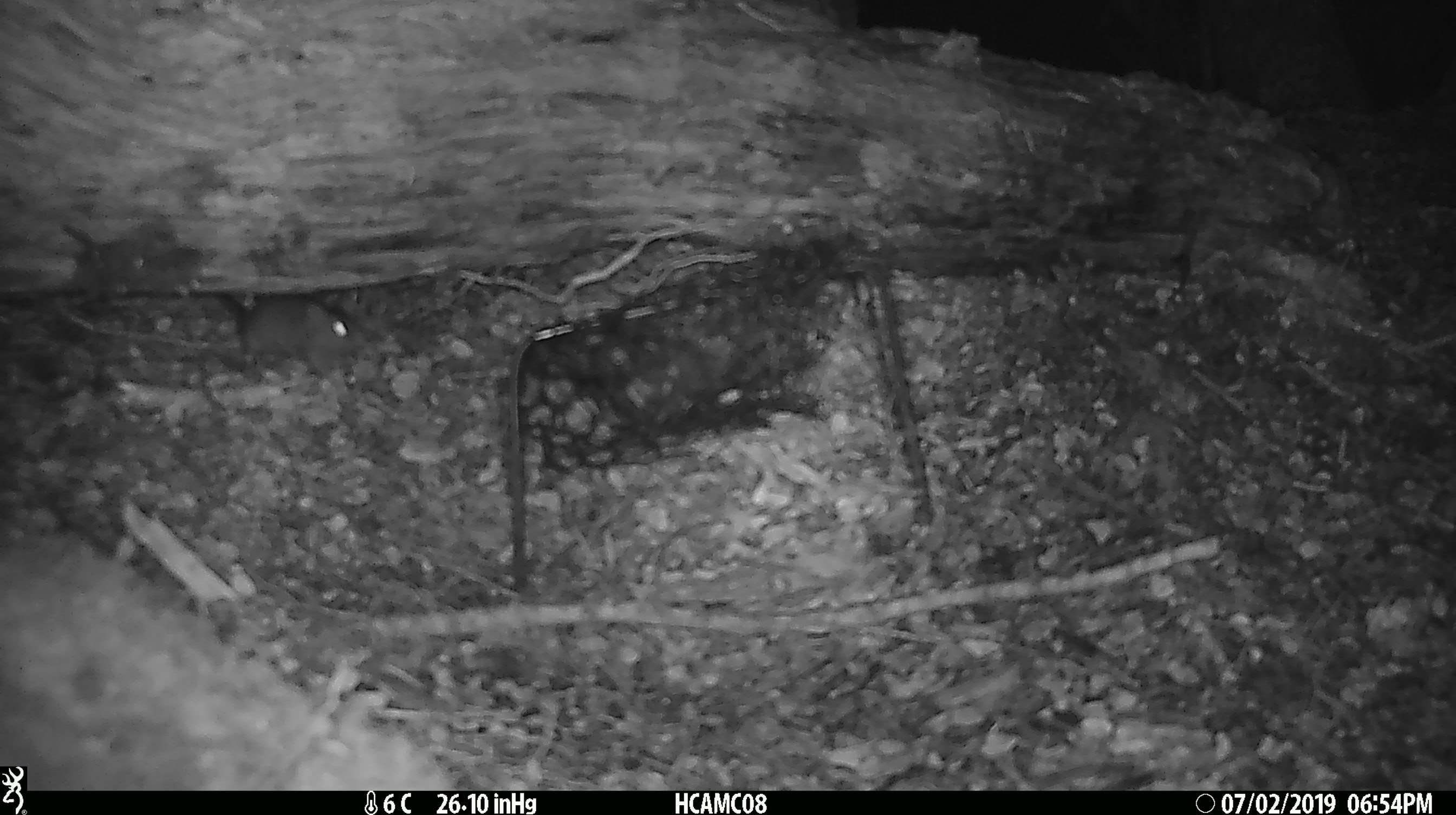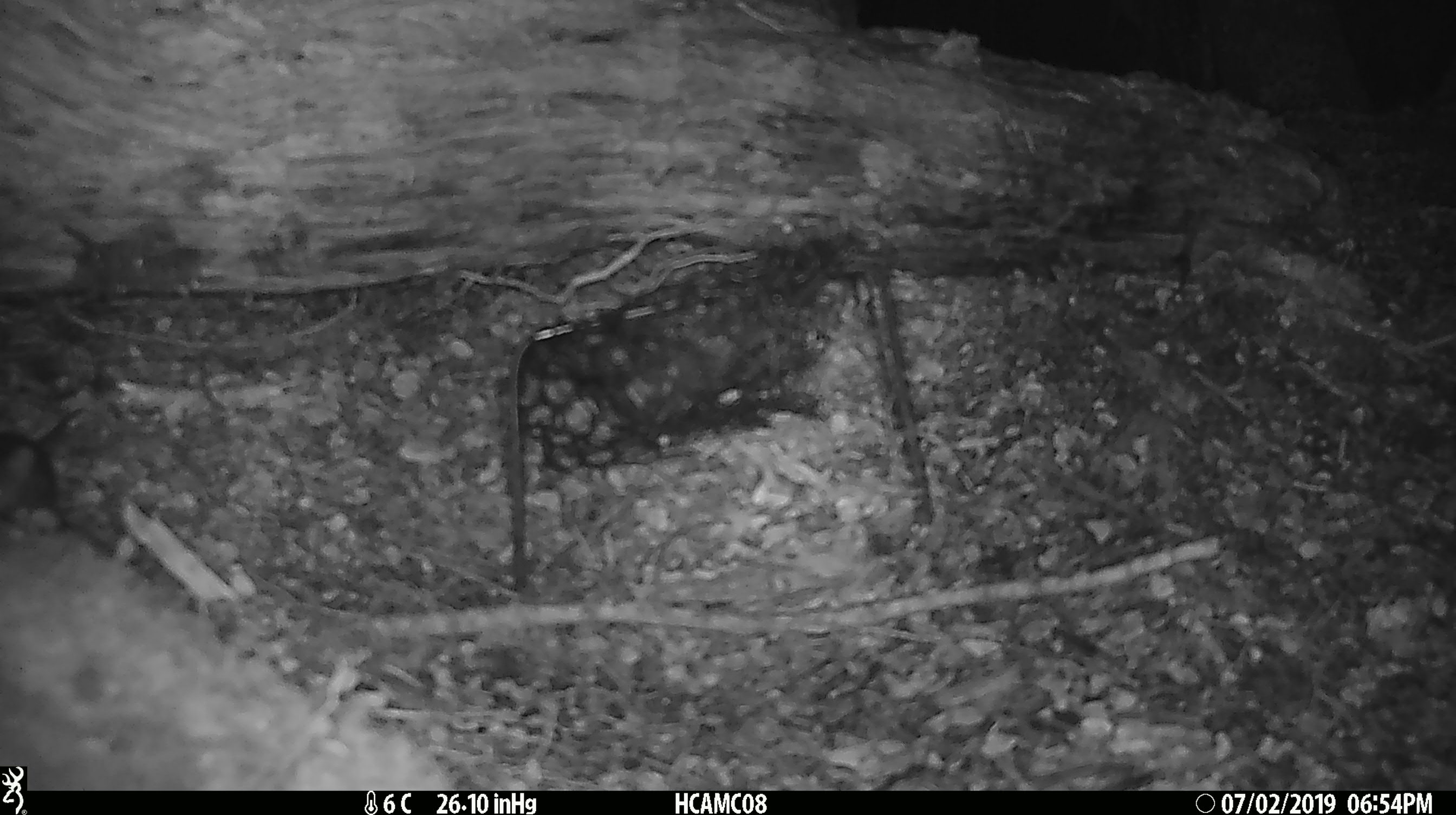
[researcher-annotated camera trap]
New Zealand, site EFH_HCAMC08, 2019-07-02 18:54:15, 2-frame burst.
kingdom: Animalia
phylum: Chordata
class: Mammalia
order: Rodentia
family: Muridae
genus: Mus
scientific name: Mus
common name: mouse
Mouse (Mus).